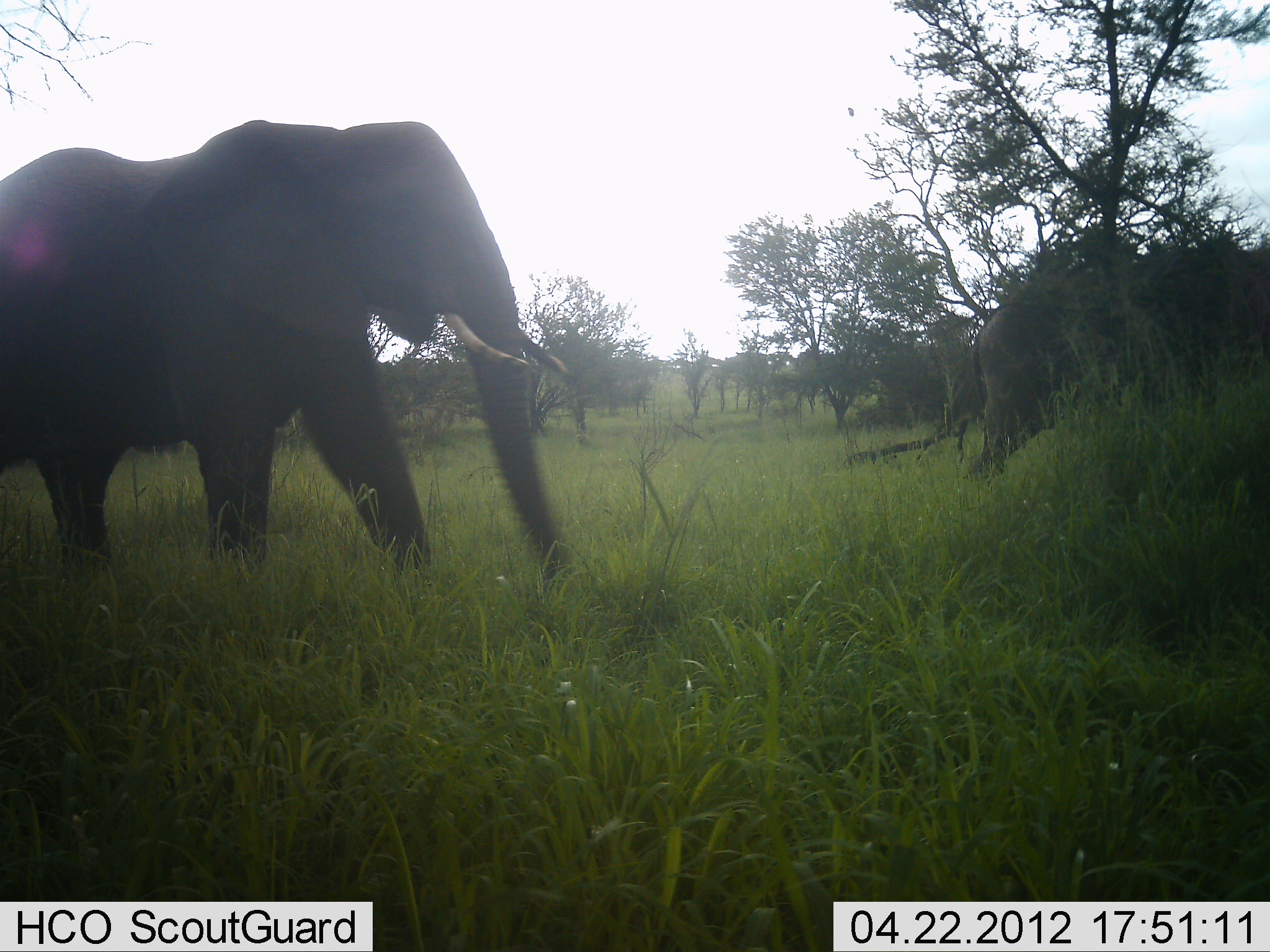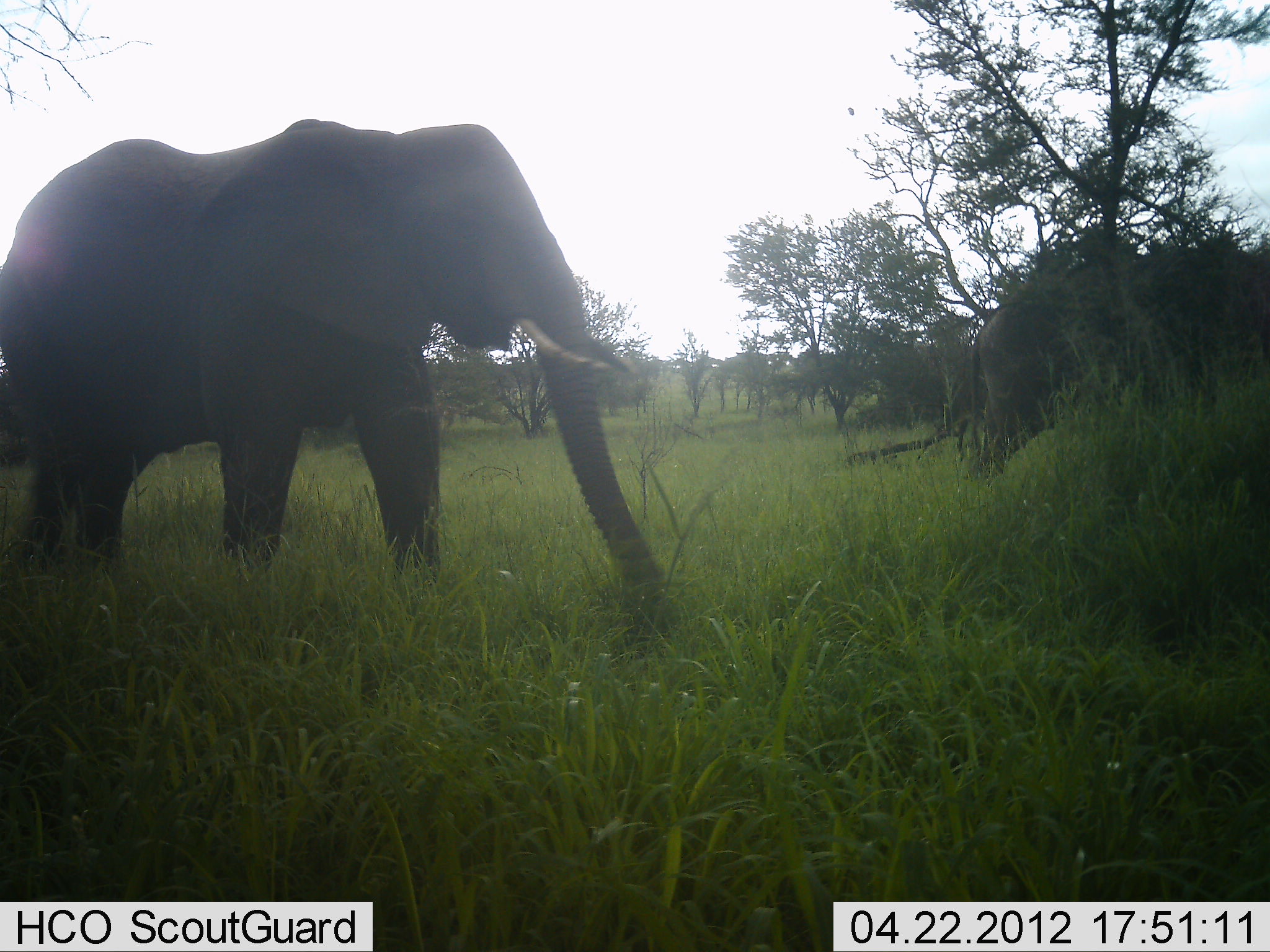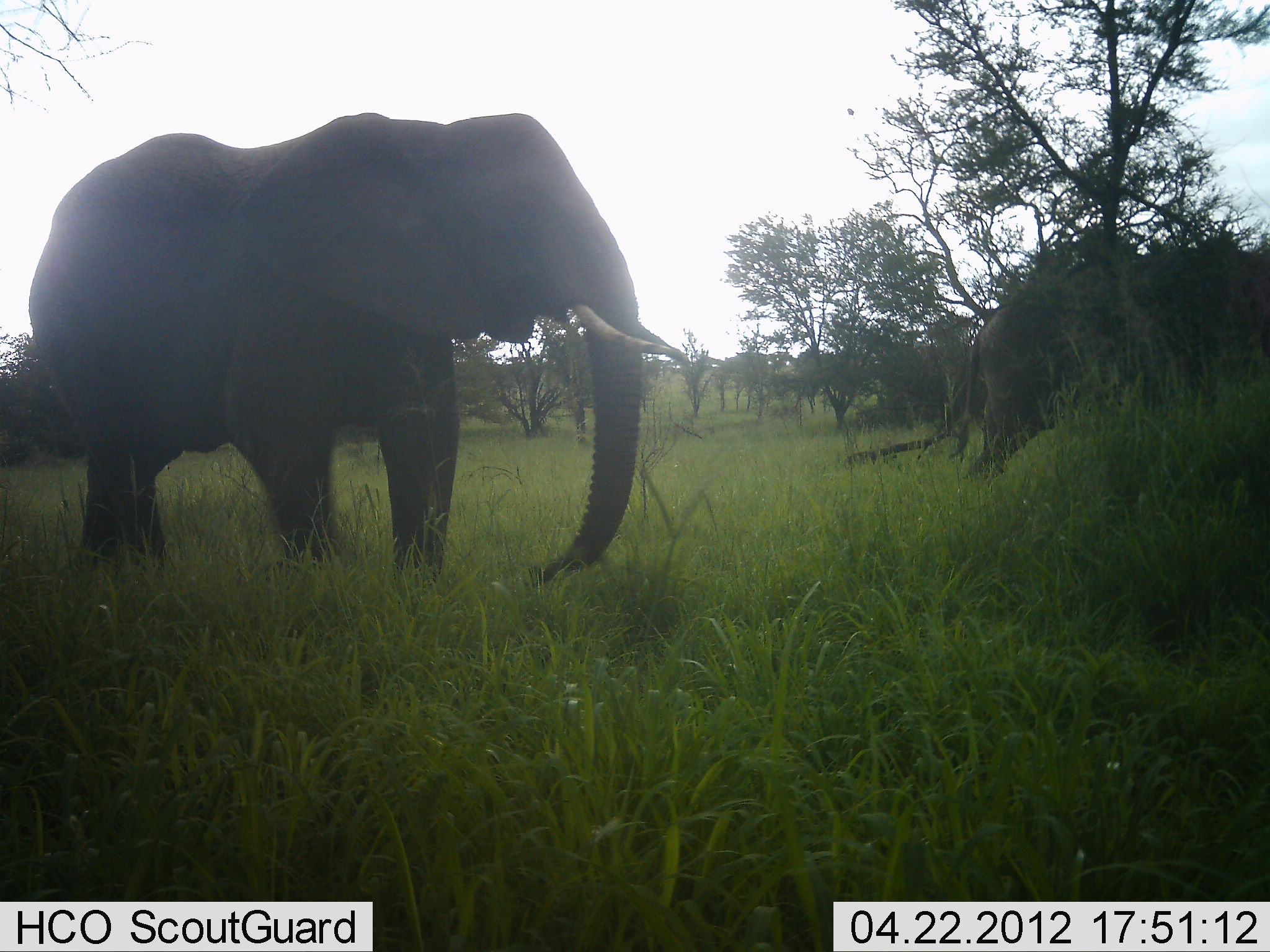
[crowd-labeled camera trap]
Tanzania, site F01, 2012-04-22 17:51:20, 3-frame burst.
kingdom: Animalia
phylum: Chordata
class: Mammalia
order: Proboscidea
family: Elephantidae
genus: Loxodonta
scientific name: Loxodonta africana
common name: african bush elephant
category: elephant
Elephant (african bush elephant) (Loxodonta africana), count 2. Behavior (volunteer vote fractions): standing 42%, resting 8%, moving 42%, interacting 0%. Young present (vote fraction): 0%. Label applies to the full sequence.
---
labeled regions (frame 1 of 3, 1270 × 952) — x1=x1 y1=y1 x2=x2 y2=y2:
animal: x1=0 y1=120 x2=583 y2=608; x1=964 y1=277 x2=1221 y2=495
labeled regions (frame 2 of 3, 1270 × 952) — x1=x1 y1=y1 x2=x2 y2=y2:
animal: x1=0 y1=110 x2=697 y2=637; x1=959 y1=277 x2=1221 y2=477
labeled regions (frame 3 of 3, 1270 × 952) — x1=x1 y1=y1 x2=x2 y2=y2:
animal: x1=0 y1=110 x2=704 y2=593; x1=945 y1=283 x2=1209 y2=492